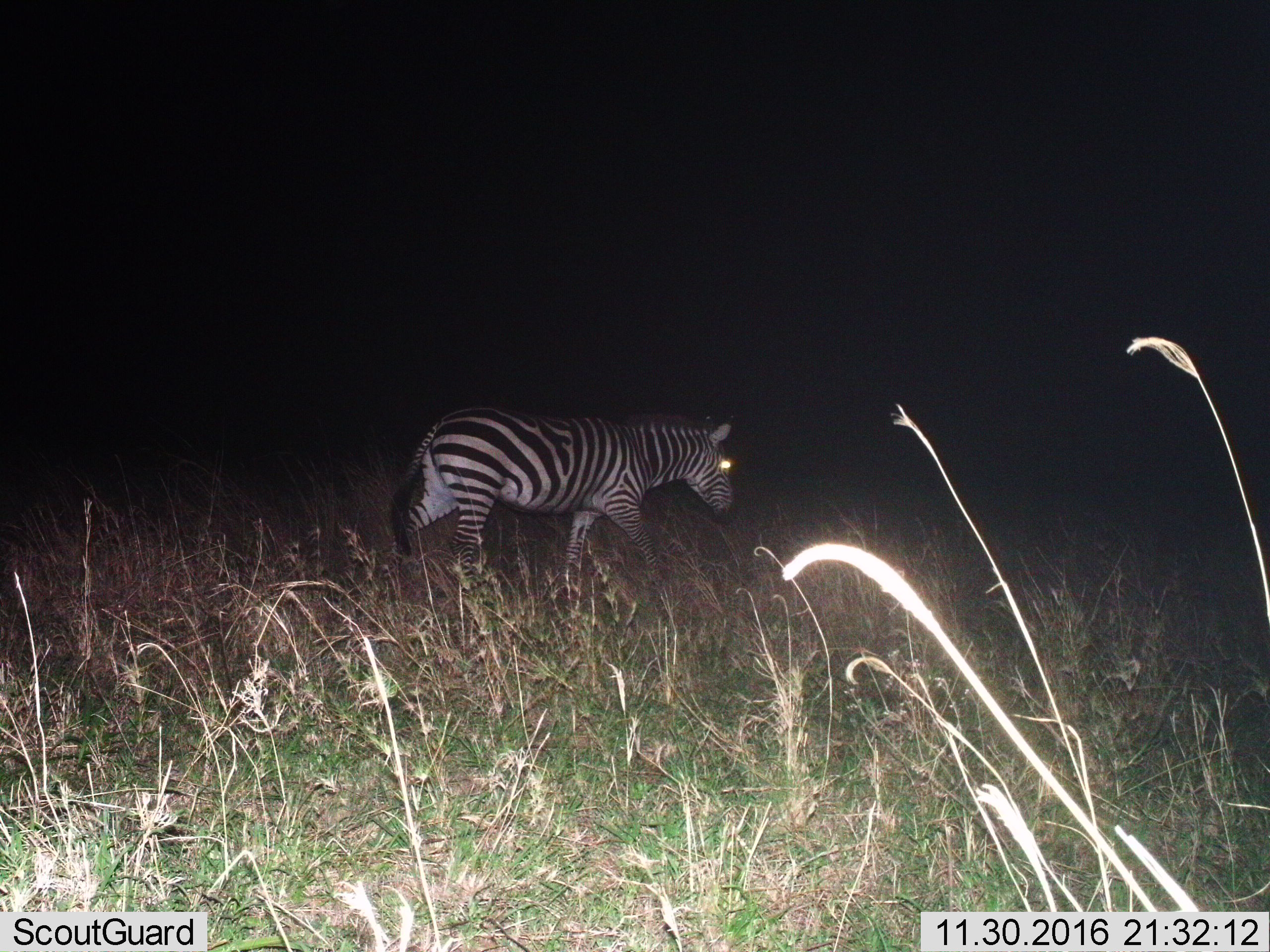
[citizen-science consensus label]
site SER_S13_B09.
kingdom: Animalia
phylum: Chordata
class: Mammalia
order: Perissodactyla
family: Equidae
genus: Equus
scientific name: Equus quagga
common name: plains zebra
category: zebraplains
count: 1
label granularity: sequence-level